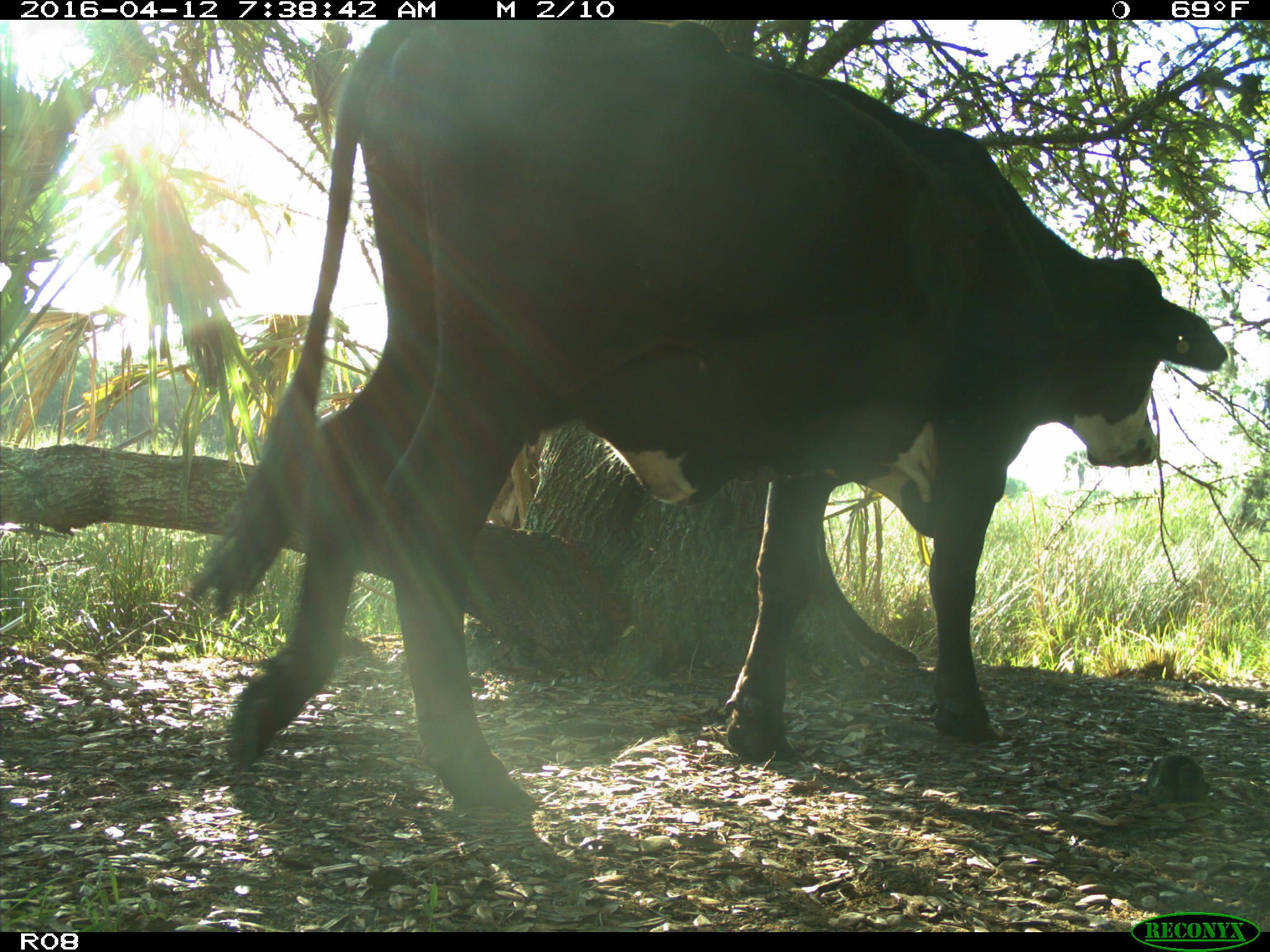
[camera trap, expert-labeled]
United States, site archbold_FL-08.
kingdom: Animalia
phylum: Chordata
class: Mammalia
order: Artiodactyla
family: Bovidae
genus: Bos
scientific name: Bos taurus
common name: domestic cow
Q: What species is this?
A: Bos taurus (domestic cow).